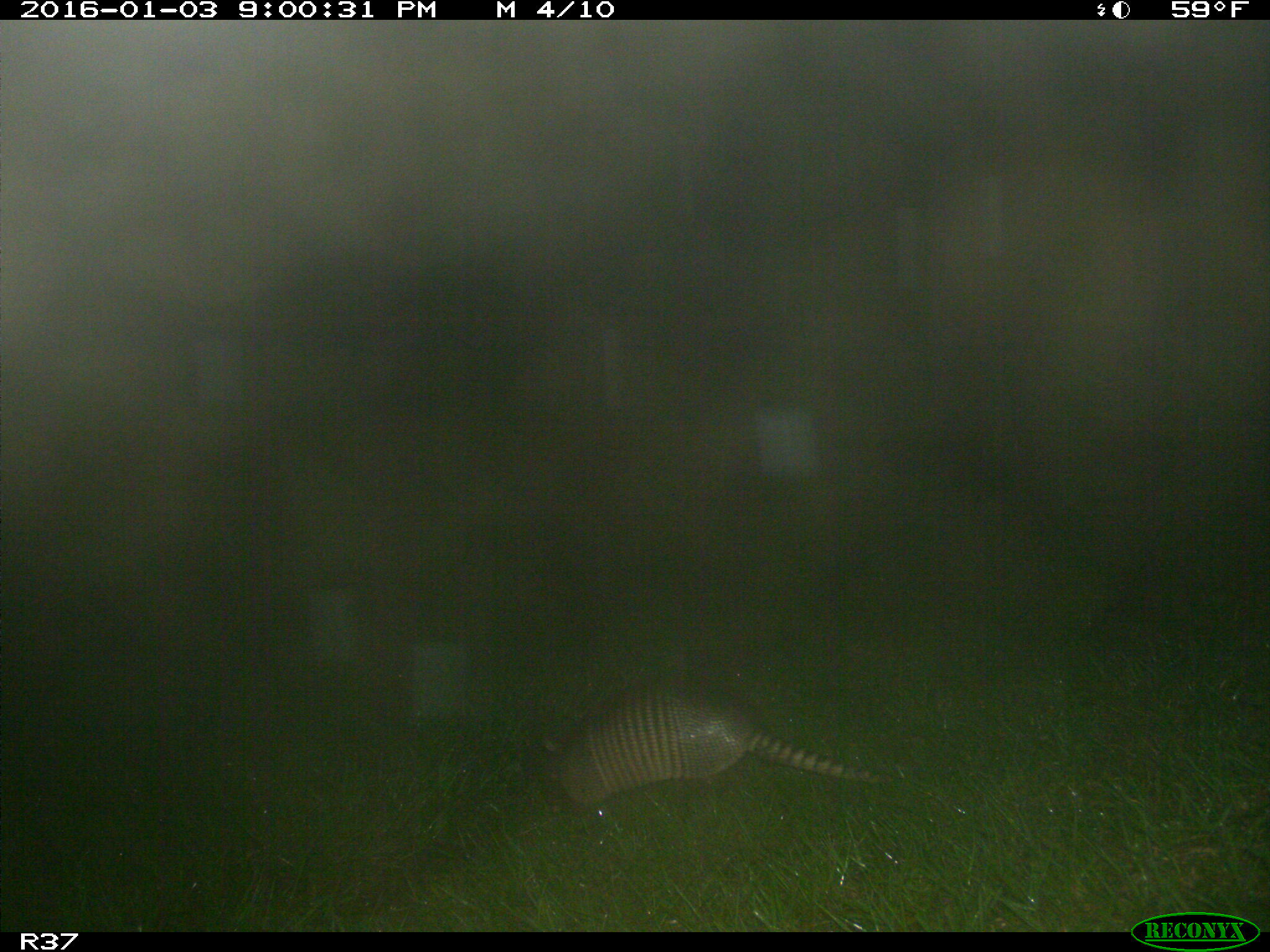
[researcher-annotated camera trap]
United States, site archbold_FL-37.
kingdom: Animalia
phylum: Chordata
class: Mammalia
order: Cingulata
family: Dasypodidae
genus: Dasypus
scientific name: Dasypus novemcinctus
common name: nine-banded armadillo